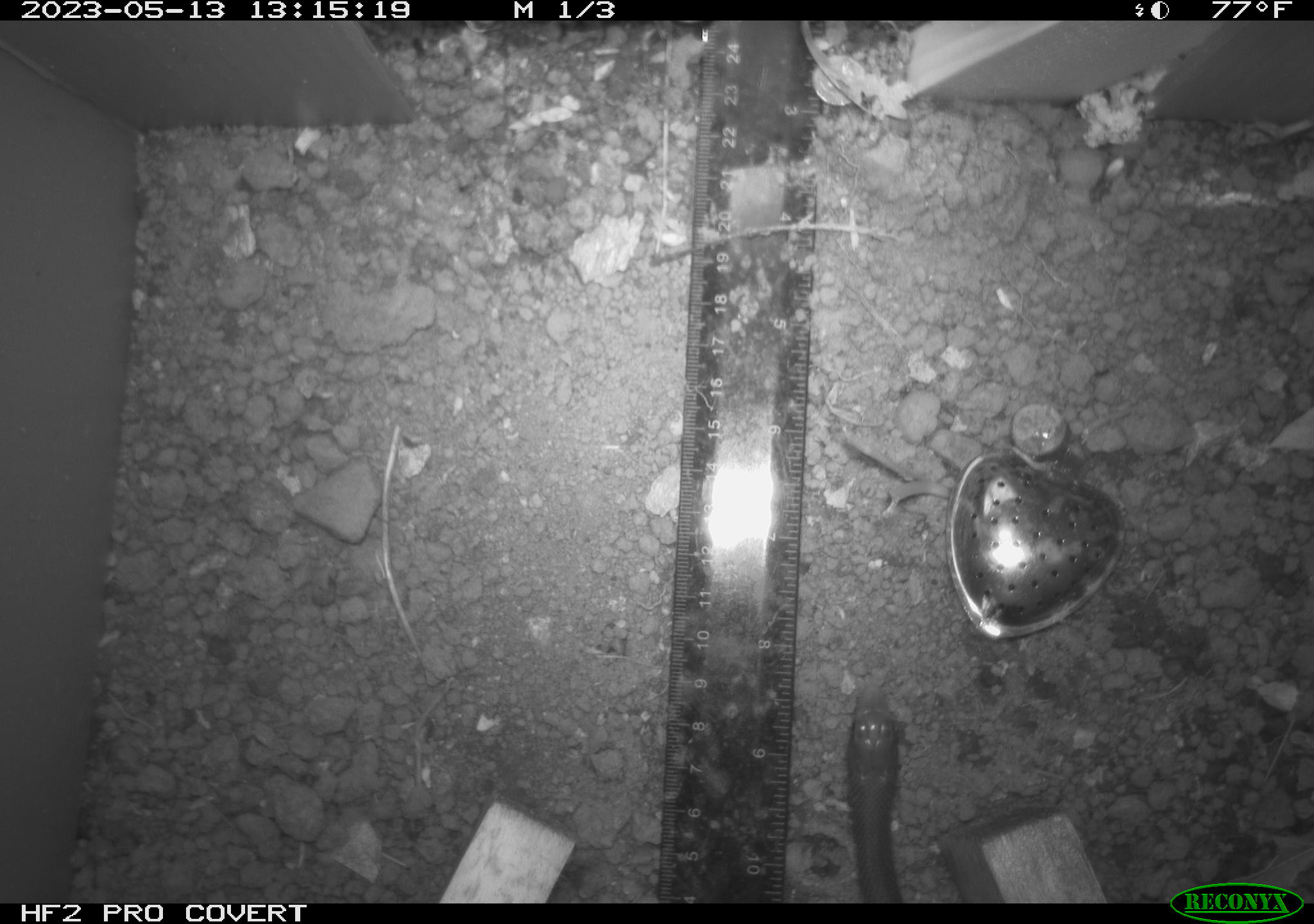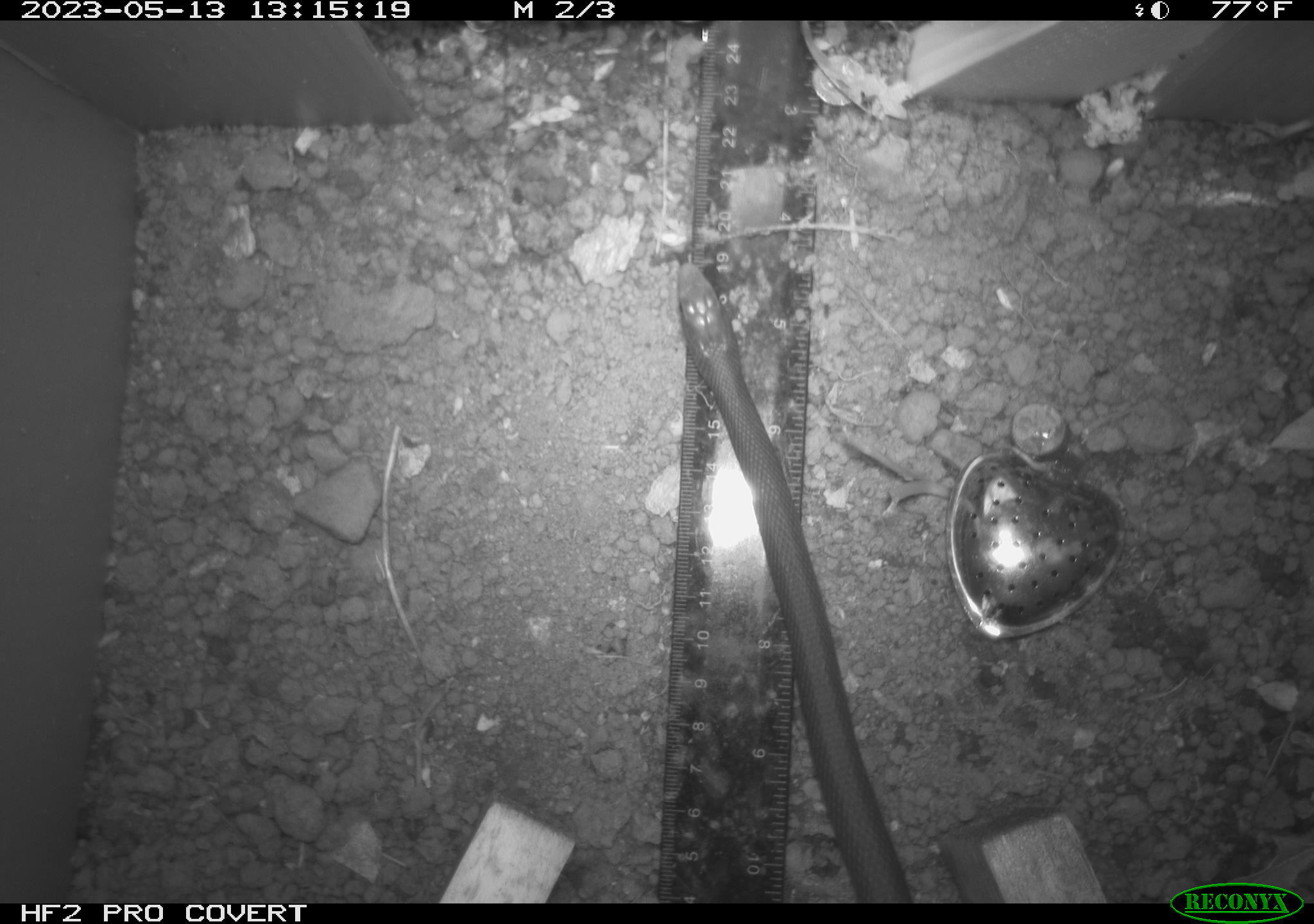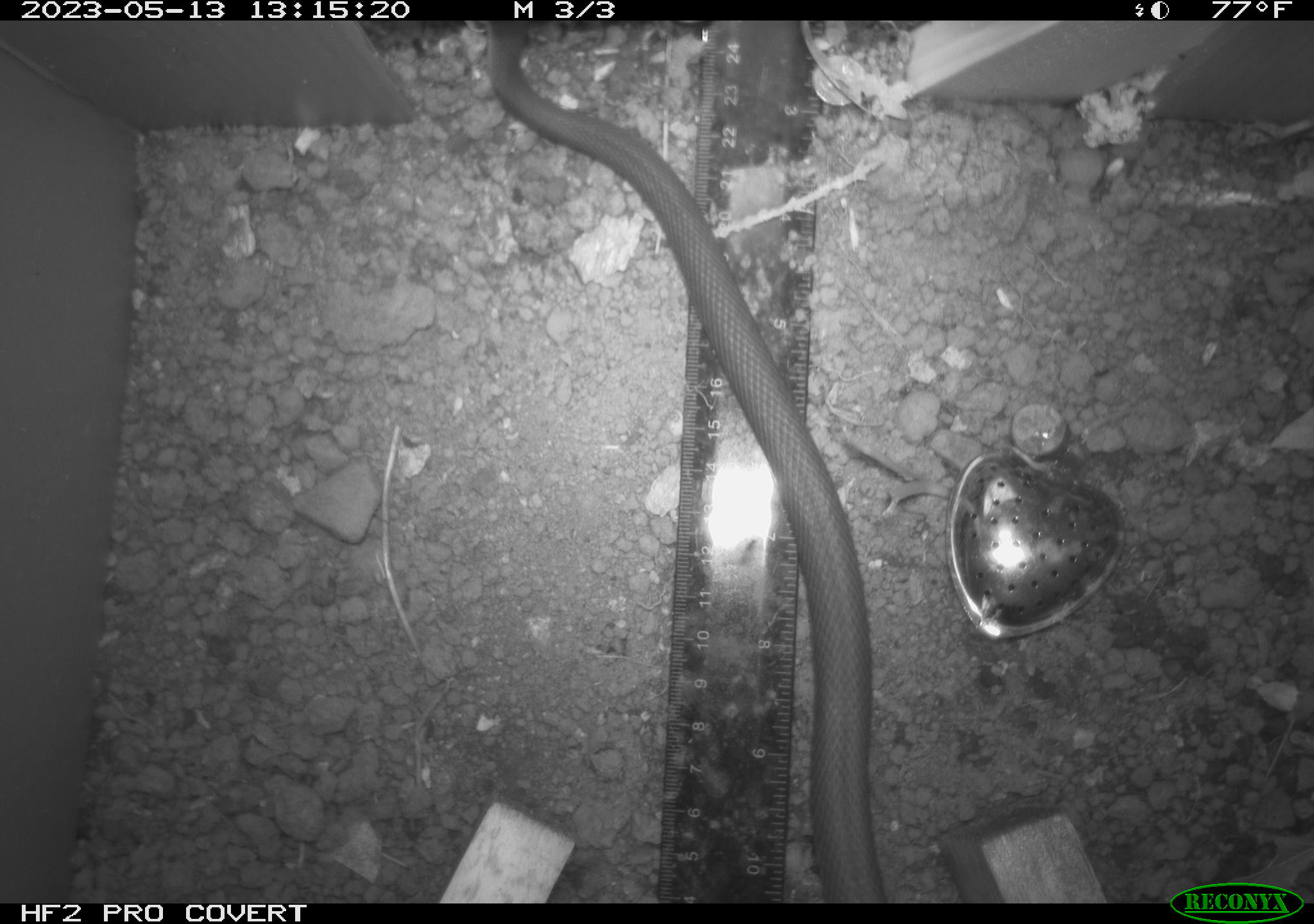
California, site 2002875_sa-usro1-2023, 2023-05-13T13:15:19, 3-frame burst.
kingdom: Animalia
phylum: Chordata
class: Reptilia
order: Squamata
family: Colubridae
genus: Coluber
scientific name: Coluber constrictor mormon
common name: western yellow-bellied racer